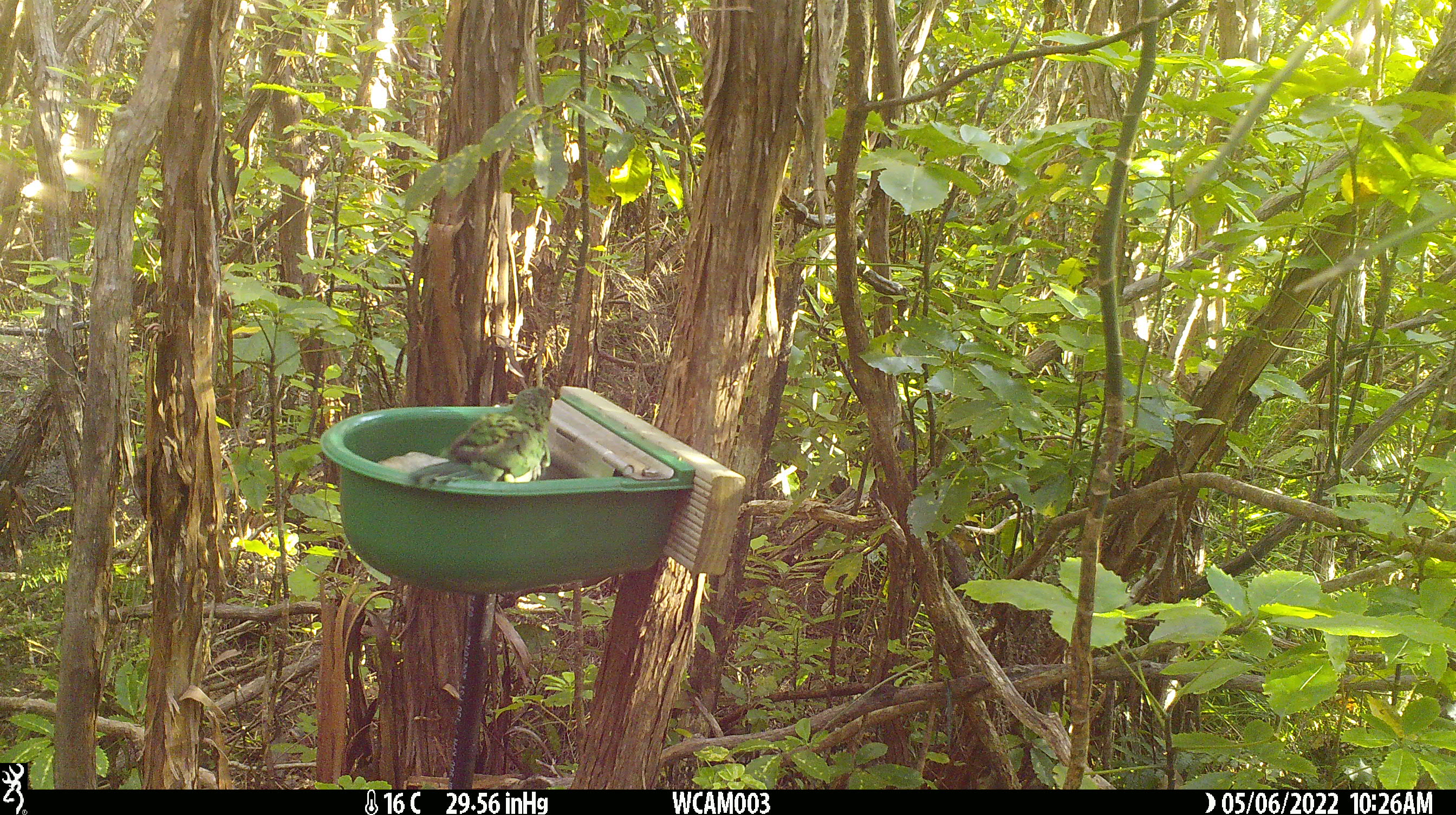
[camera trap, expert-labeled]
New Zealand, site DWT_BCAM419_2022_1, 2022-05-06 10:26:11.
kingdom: Animalia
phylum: Chordata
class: Aves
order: Psittaciformes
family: Psittaculidae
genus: Cyanoramphus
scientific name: Cyanoramphus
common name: parakeet